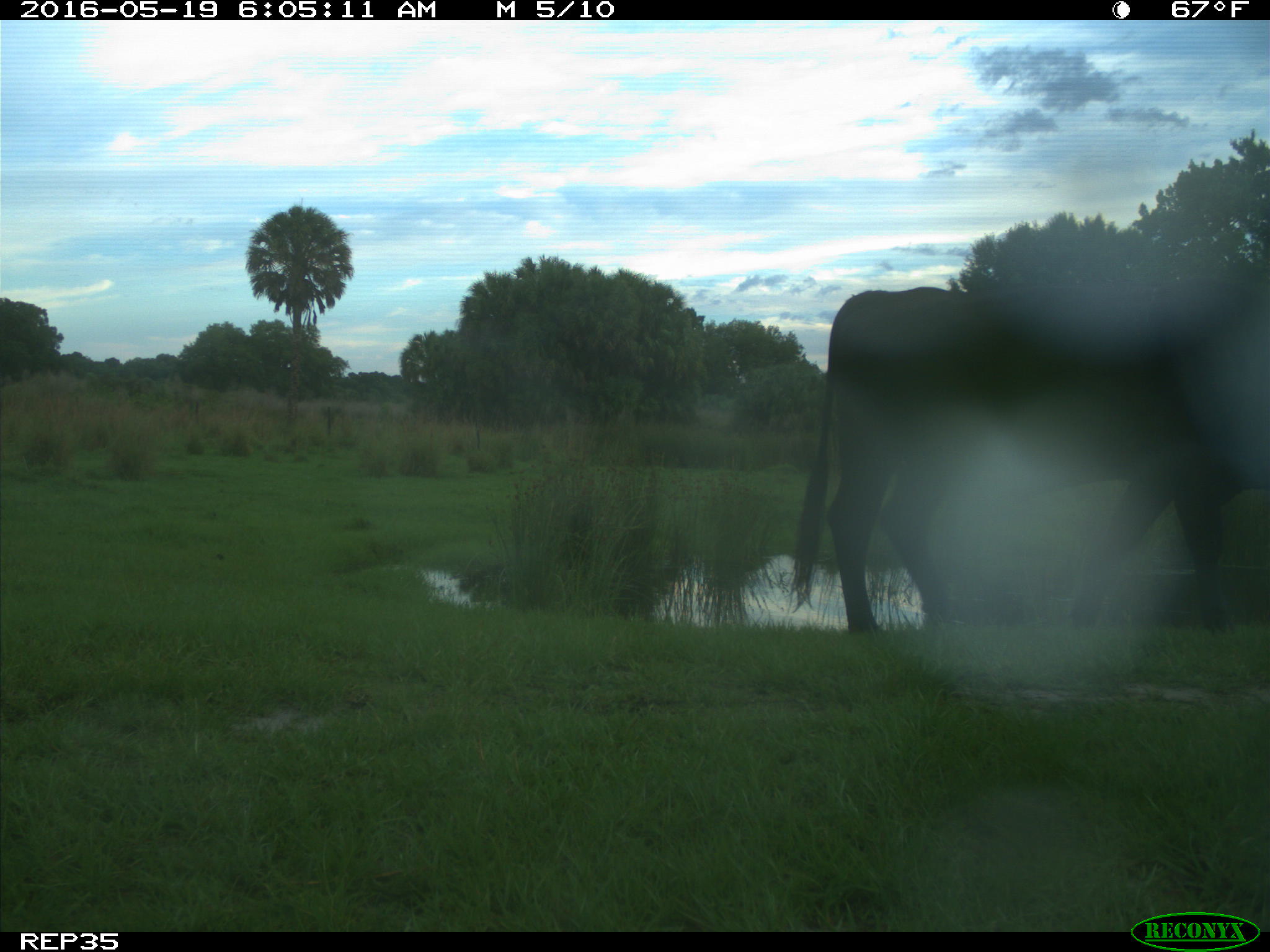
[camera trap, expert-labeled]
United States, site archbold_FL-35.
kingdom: Animalia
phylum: Chordata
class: Mammalia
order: Artiodactyla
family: Bovidae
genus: Bos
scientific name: Bos taurus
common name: domestic cow